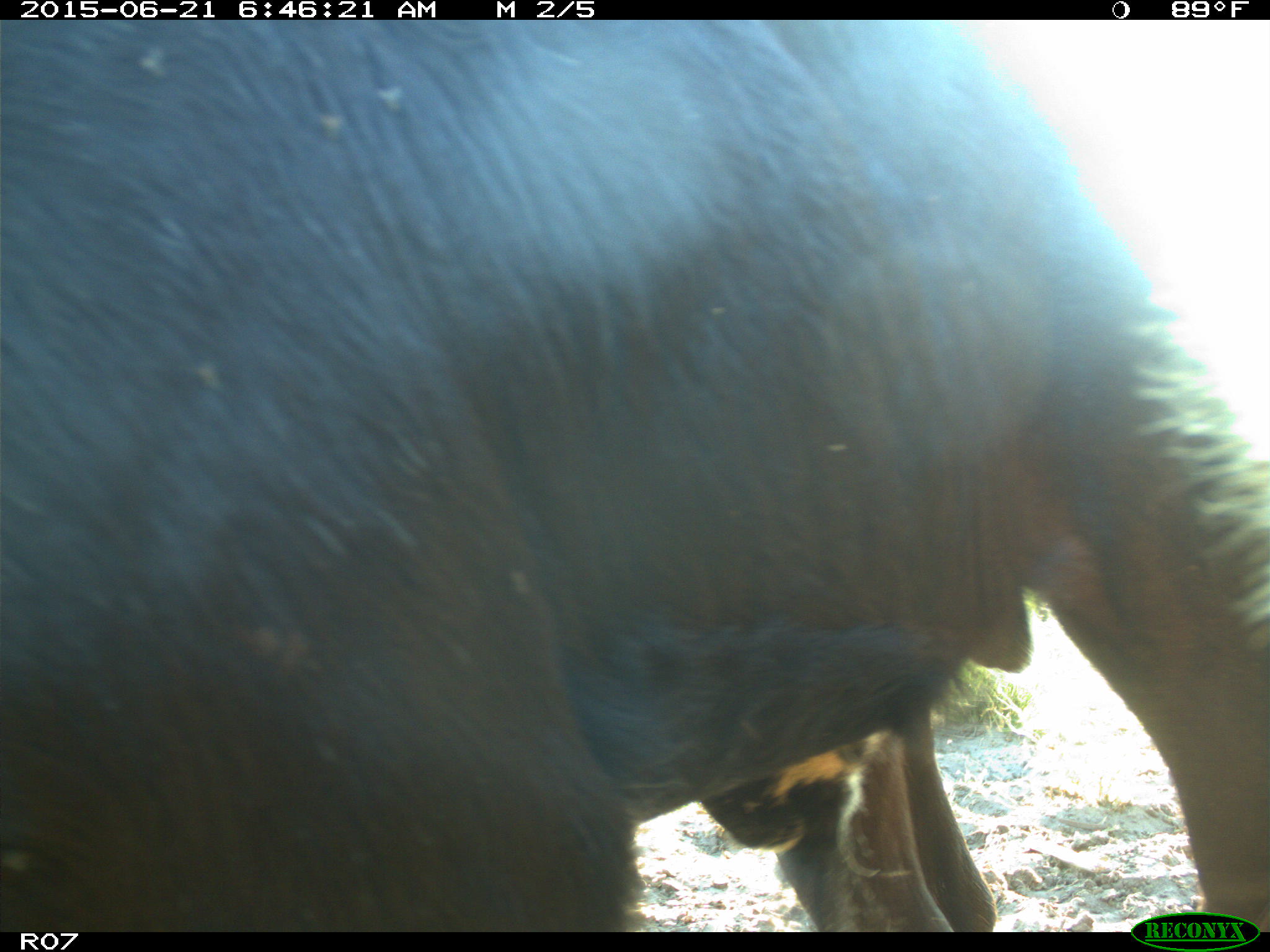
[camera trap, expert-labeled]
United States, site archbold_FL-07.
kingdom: Animalia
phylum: Chordata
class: Mammalia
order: Artiodactyla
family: Bovidae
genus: Bos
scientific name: Bos taurus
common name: domestic cow